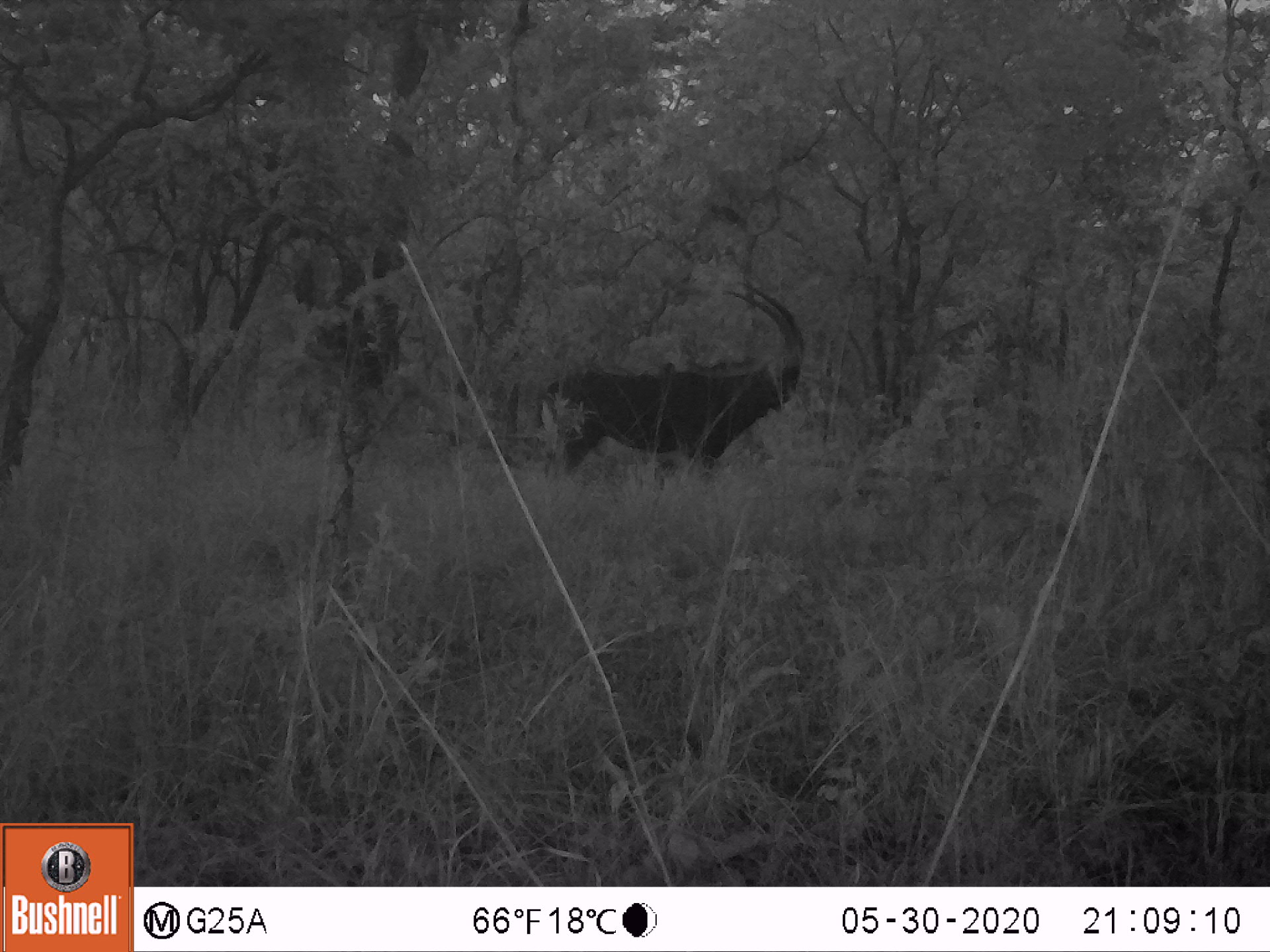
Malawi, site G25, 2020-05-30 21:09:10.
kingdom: Animalia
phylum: Chordata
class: Mammalia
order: Artiodactyla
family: Bovidae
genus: Hippotragus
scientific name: Hippotragus niger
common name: sable antelope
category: sable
Sable (sable antelope) (Hippotragus niger), count 1.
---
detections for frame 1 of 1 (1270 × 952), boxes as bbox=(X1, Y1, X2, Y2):
sable: bbox=(533, 275, 823, 489)